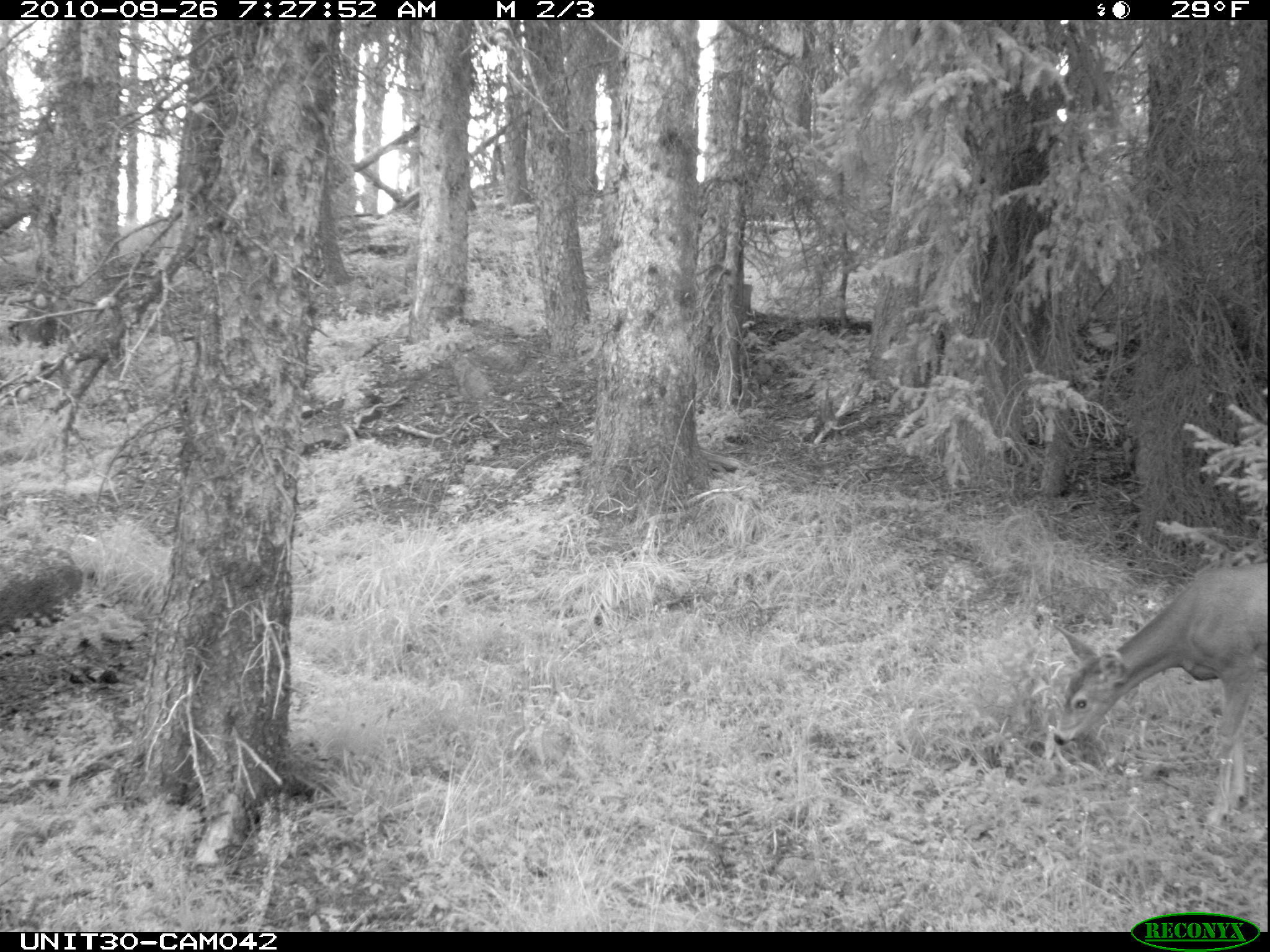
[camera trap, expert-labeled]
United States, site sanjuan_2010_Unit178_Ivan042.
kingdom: Animalia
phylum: Chordata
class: Mammalia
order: Artiodactyla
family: Cervidae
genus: Odocoileus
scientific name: Odocoileus hemionus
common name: mule deer